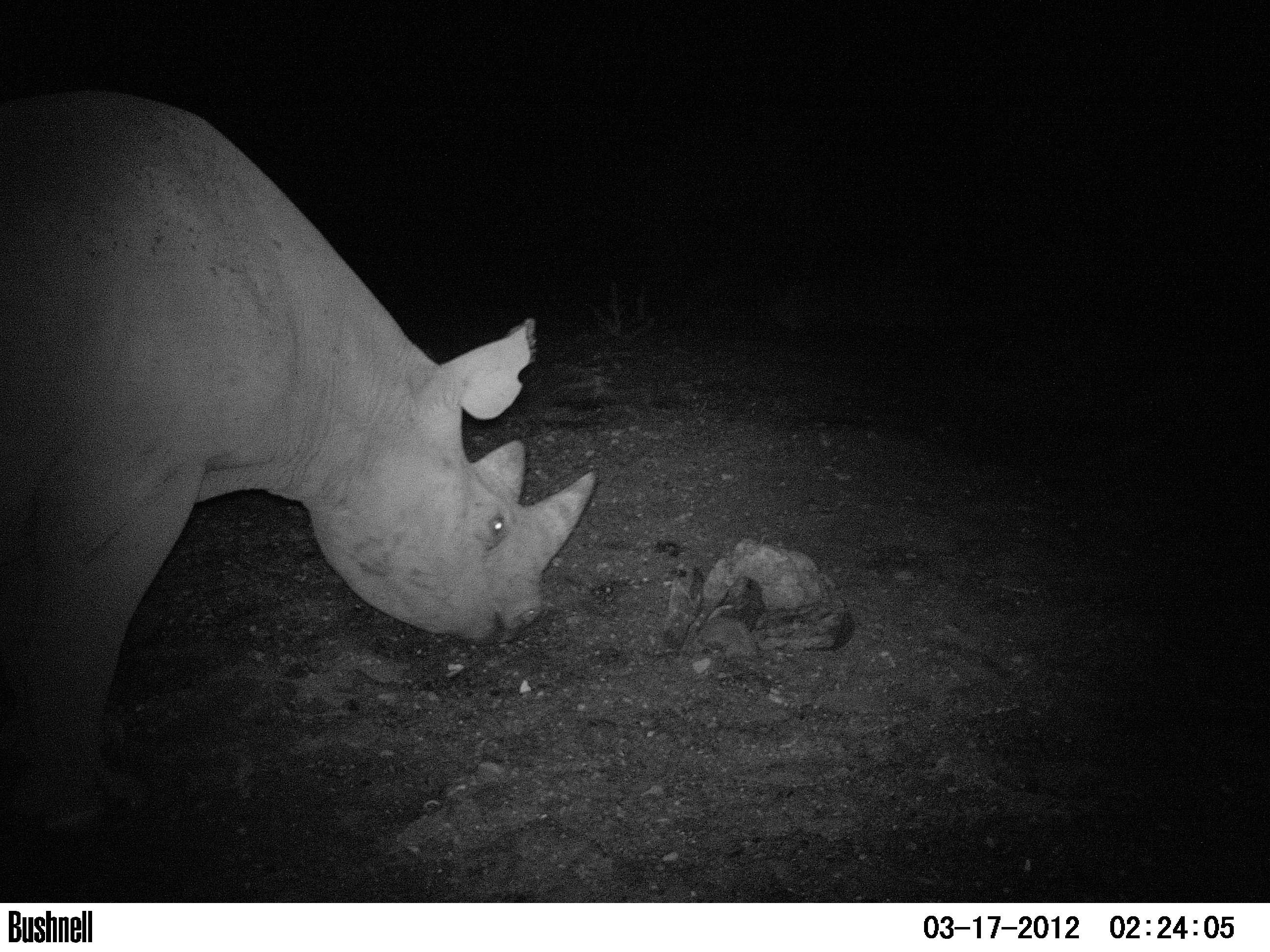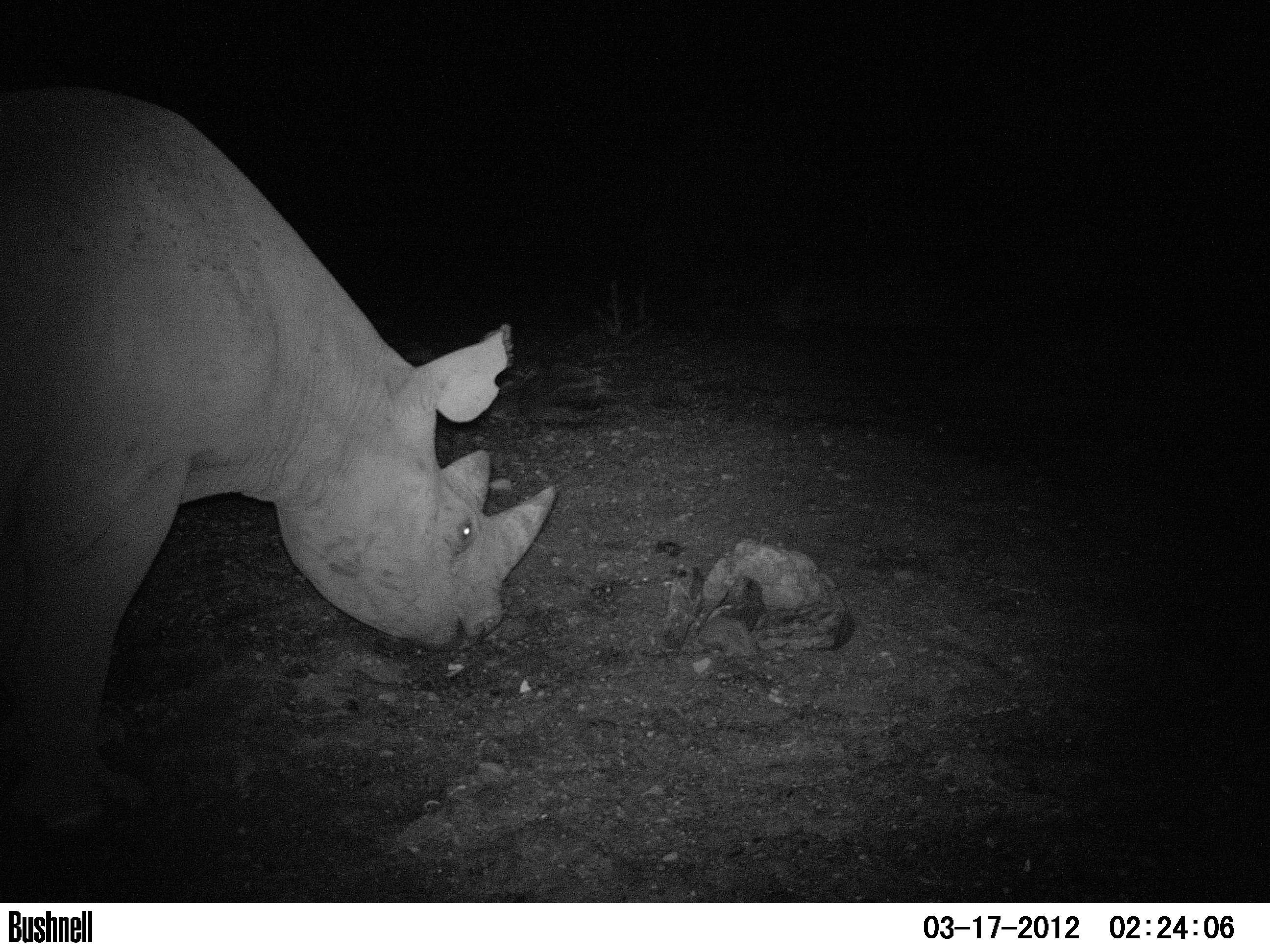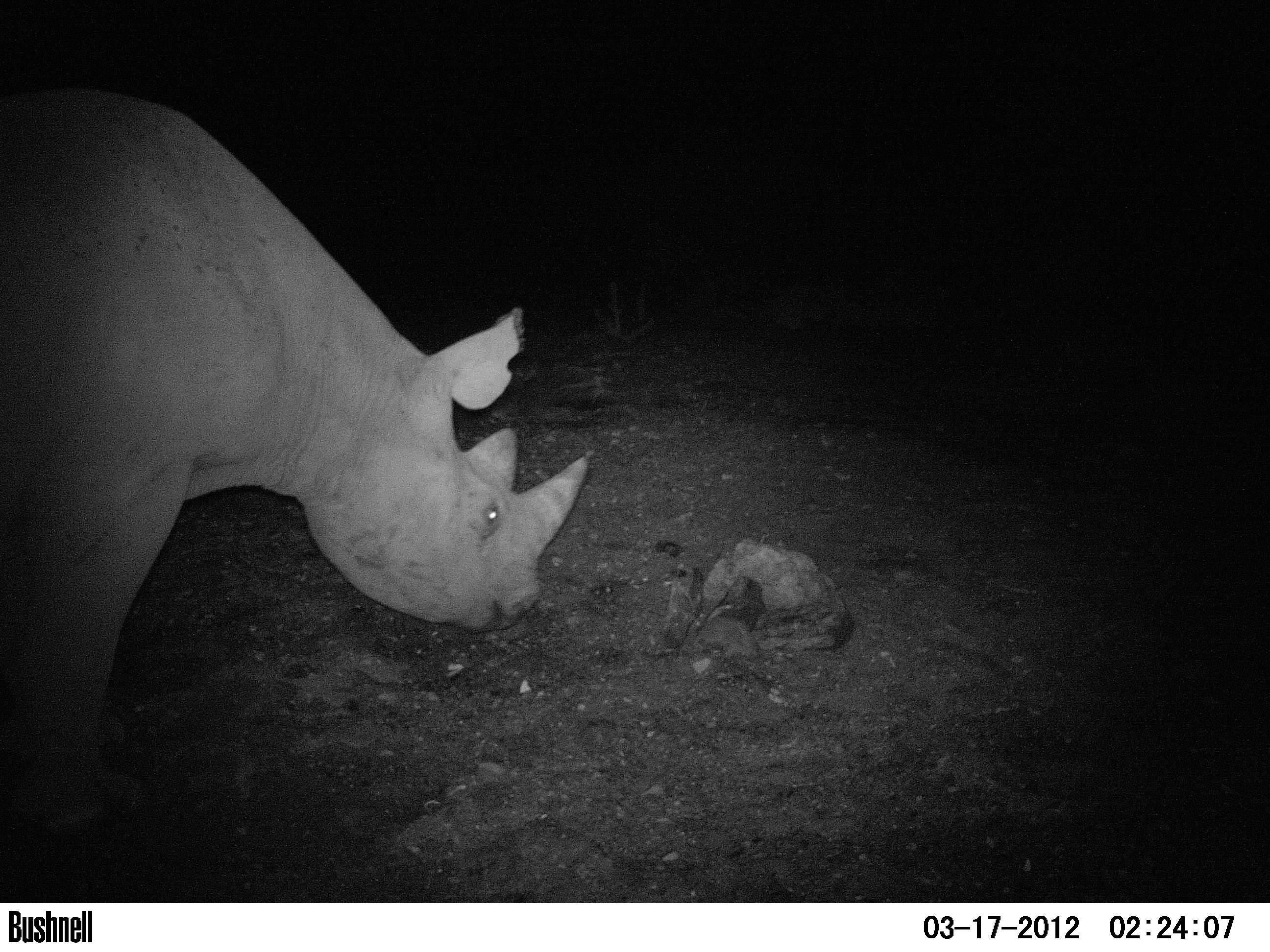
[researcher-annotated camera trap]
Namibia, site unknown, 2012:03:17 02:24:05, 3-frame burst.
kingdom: Animalia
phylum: Chordata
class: Mammalia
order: Perissodactyla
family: Rhinocerotidae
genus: Diceros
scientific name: Diceros bicornis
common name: black rhinoceros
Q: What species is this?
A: Diceros bicornis (black rhinoceros).